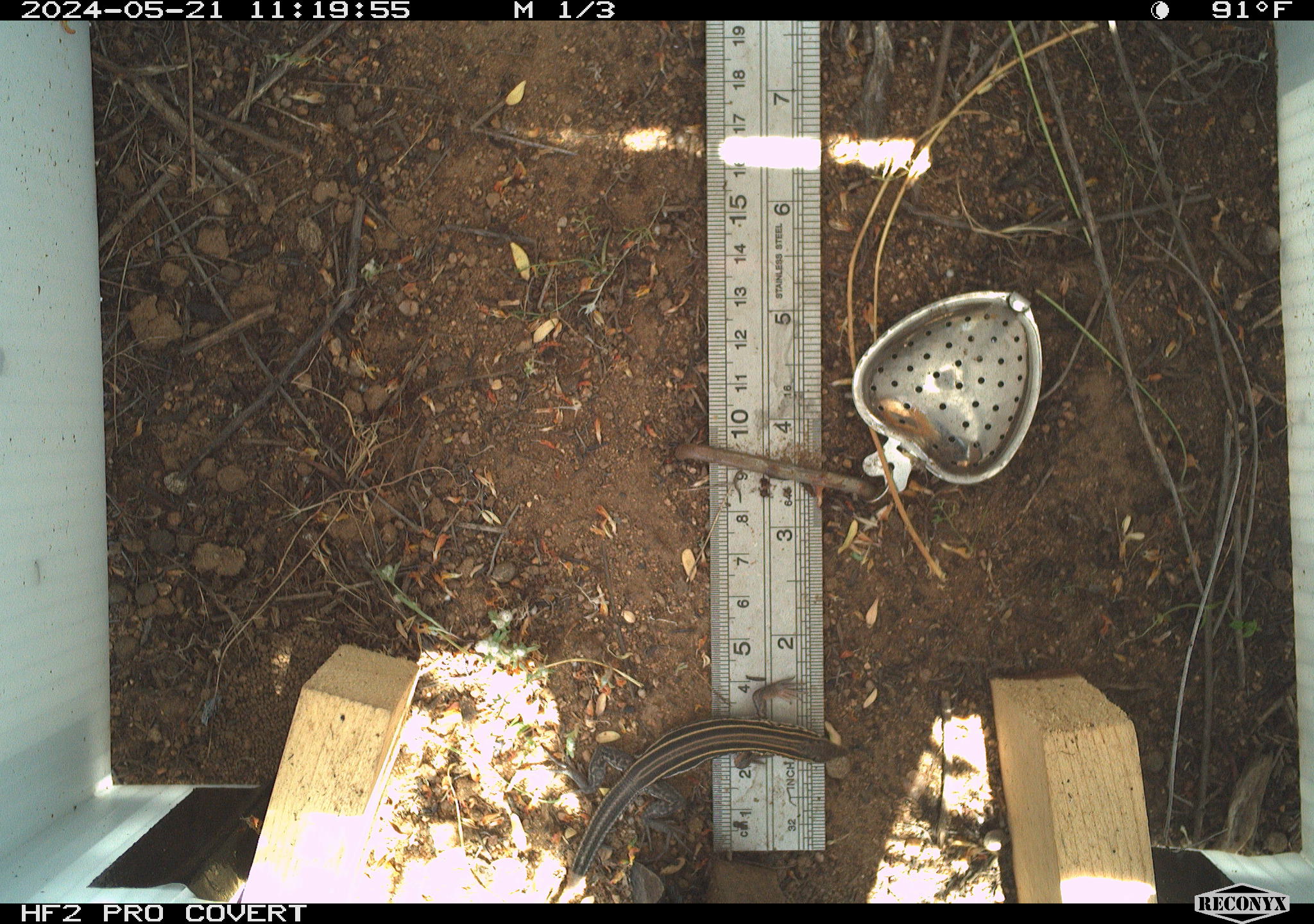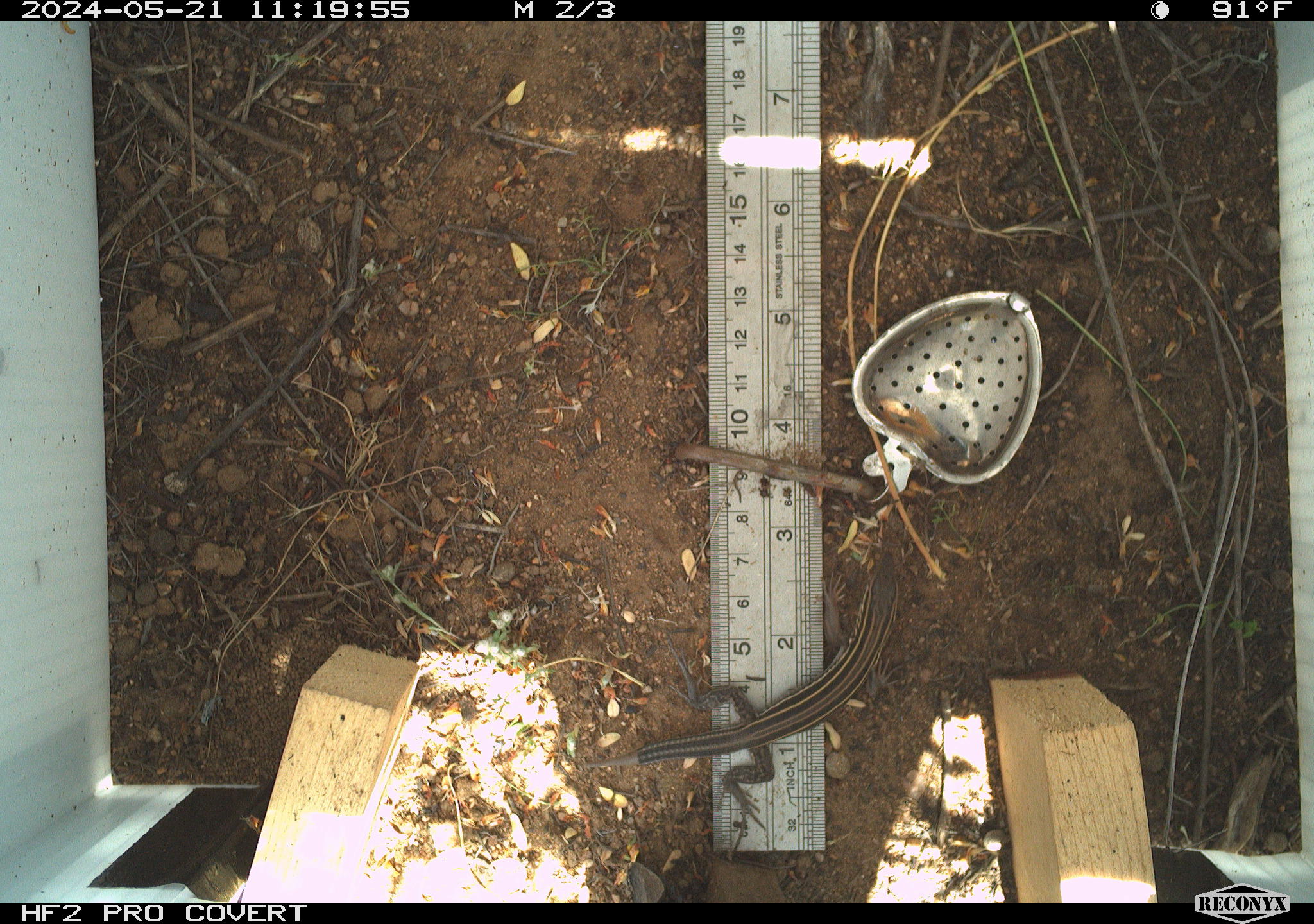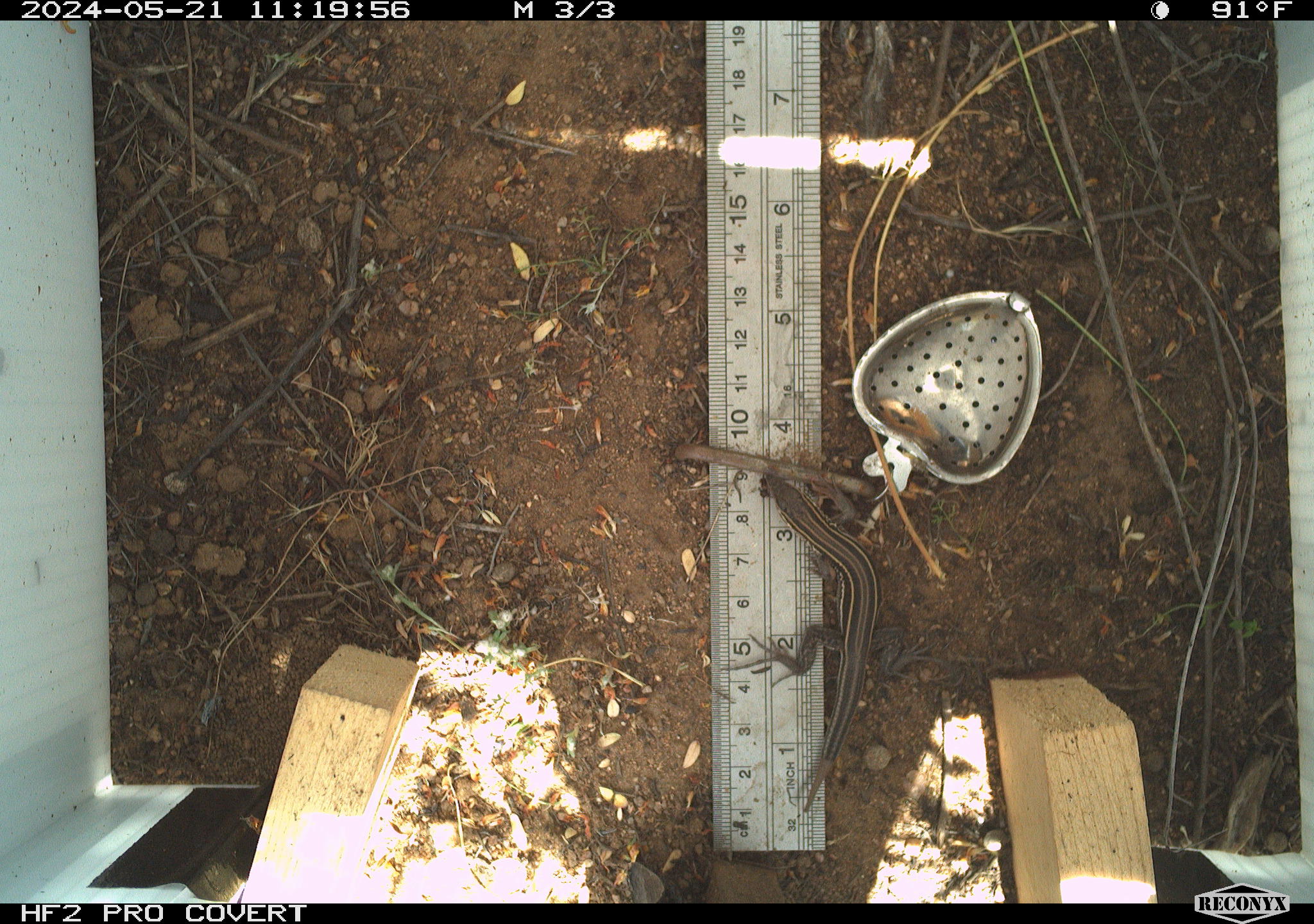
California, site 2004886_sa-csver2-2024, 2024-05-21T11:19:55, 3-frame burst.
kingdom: Animalia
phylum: Chordata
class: Reptilia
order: Squamata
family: Scincidae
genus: Plestiodon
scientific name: Plestiodon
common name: blue-tailed skinks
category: plestiodon species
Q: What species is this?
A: Plestiodon species (blue-tailed skinks) (Plestiodon).